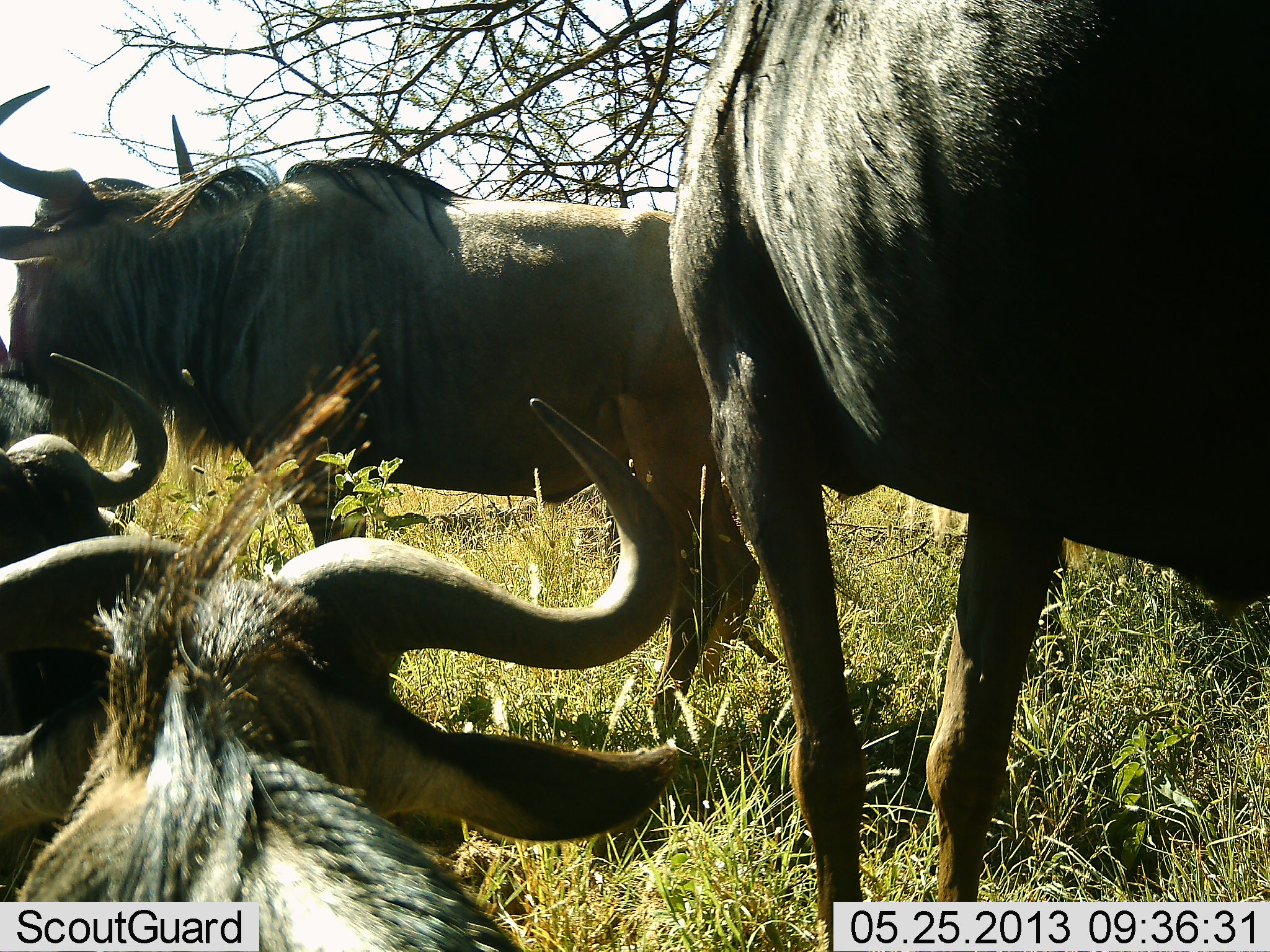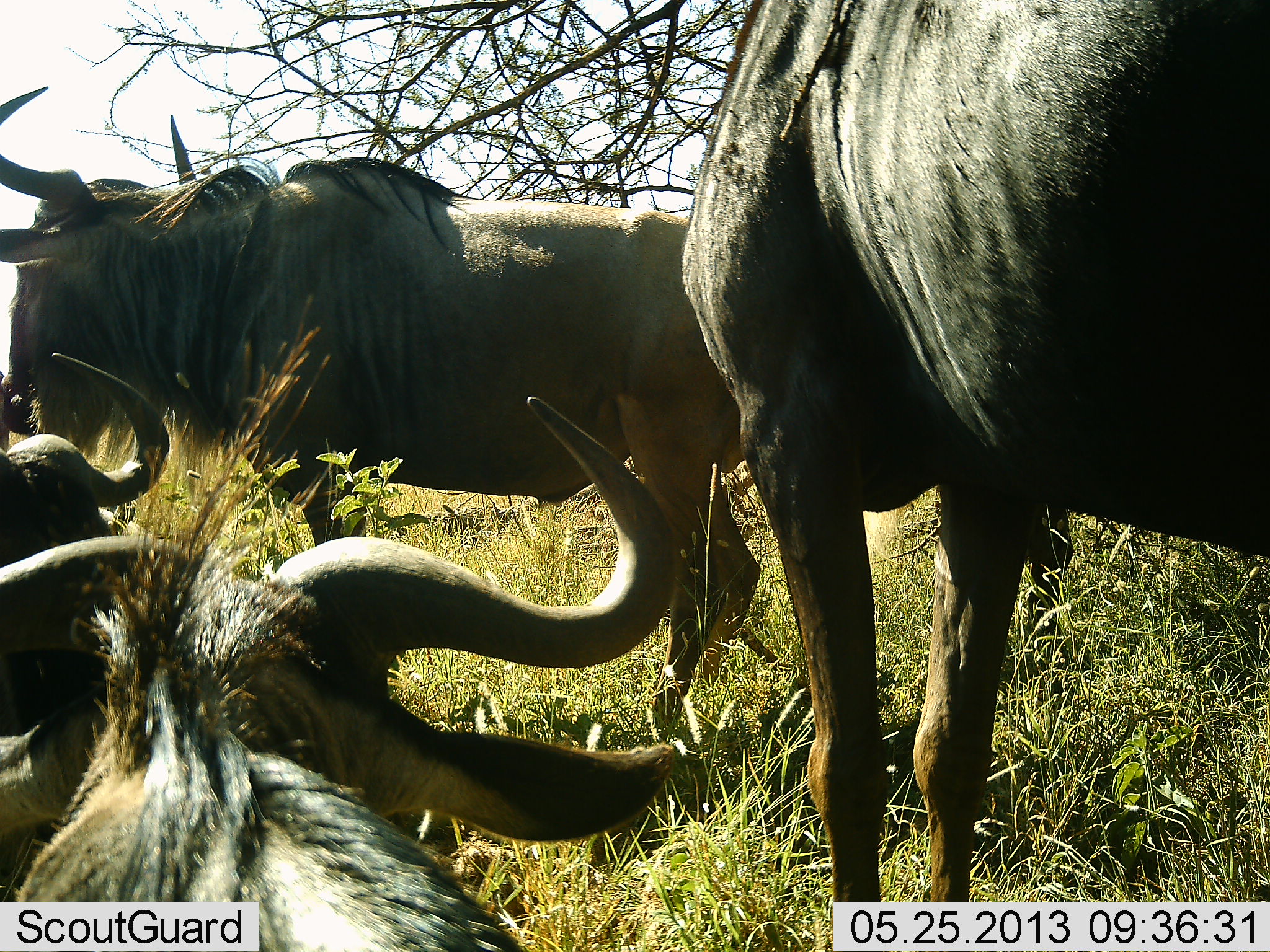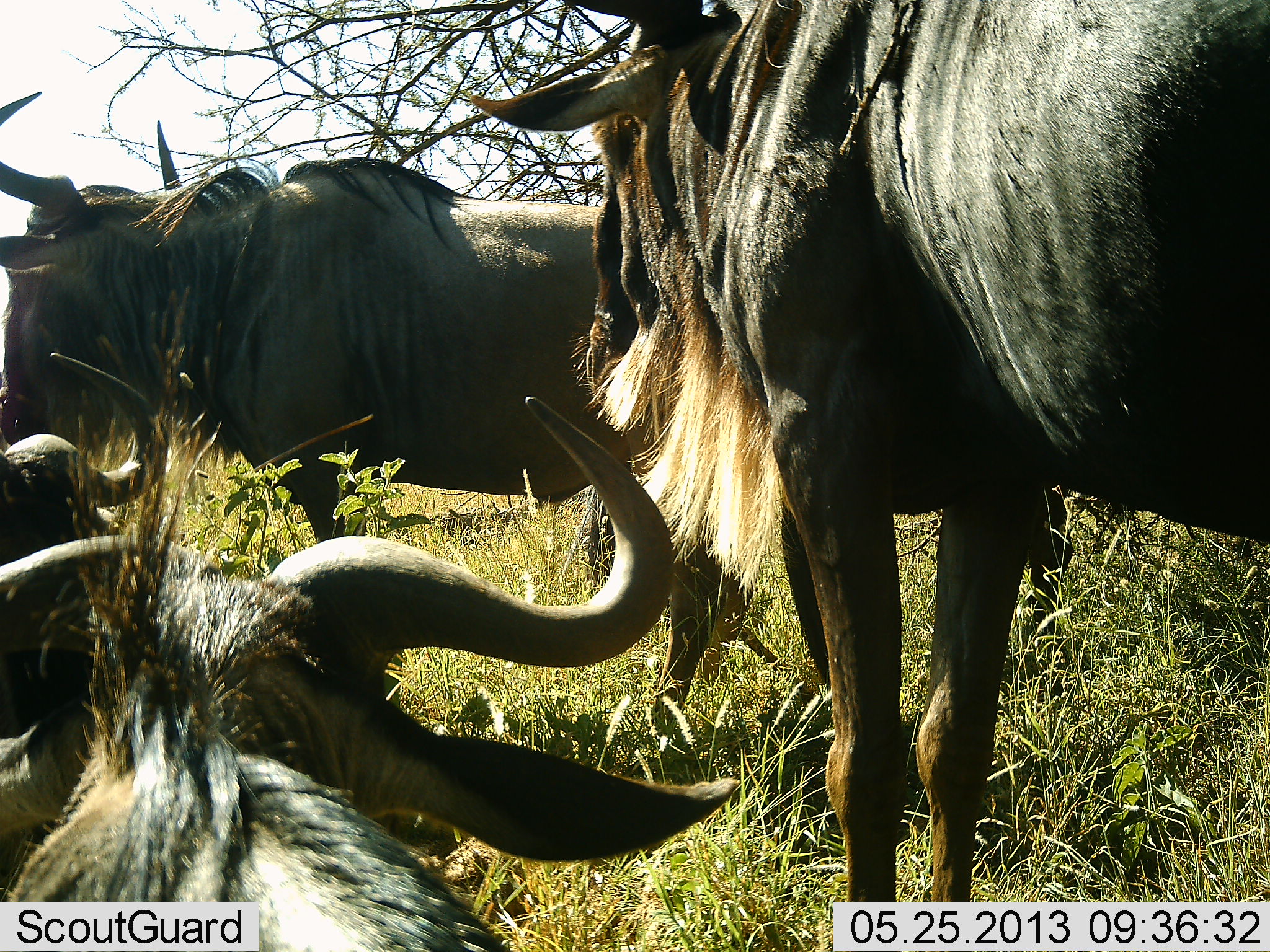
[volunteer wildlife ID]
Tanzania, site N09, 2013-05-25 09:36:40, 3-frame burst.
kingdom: Animalia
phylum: Chordata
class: Mammalia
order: Artiodactyla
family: Bovidae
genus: Connochaetes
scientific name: Connochaetes taurinus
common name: blue wildebeest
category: wildebeest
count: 4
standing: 80%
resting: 90%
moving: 10%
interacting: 0%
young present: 0%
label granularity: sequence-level